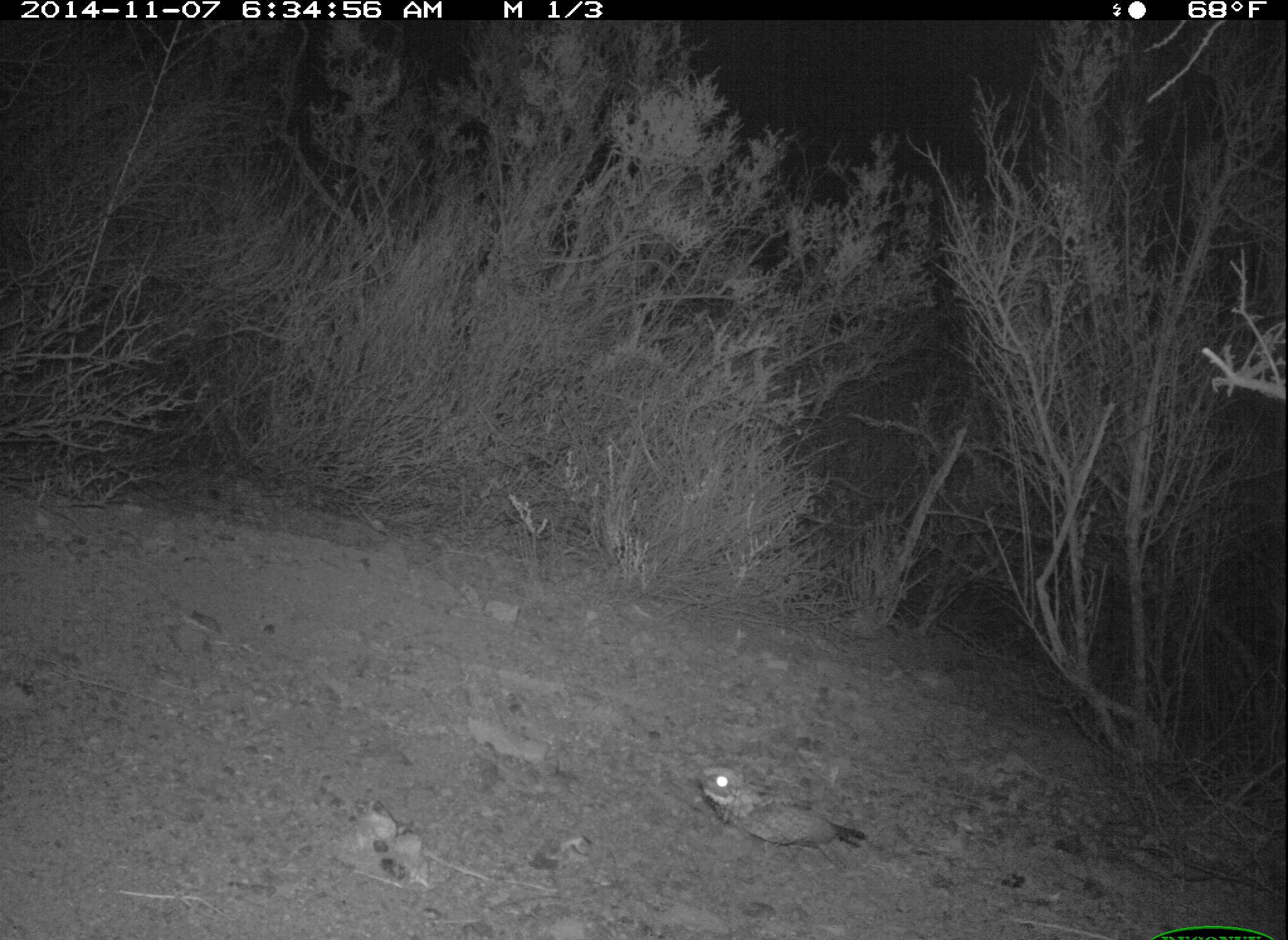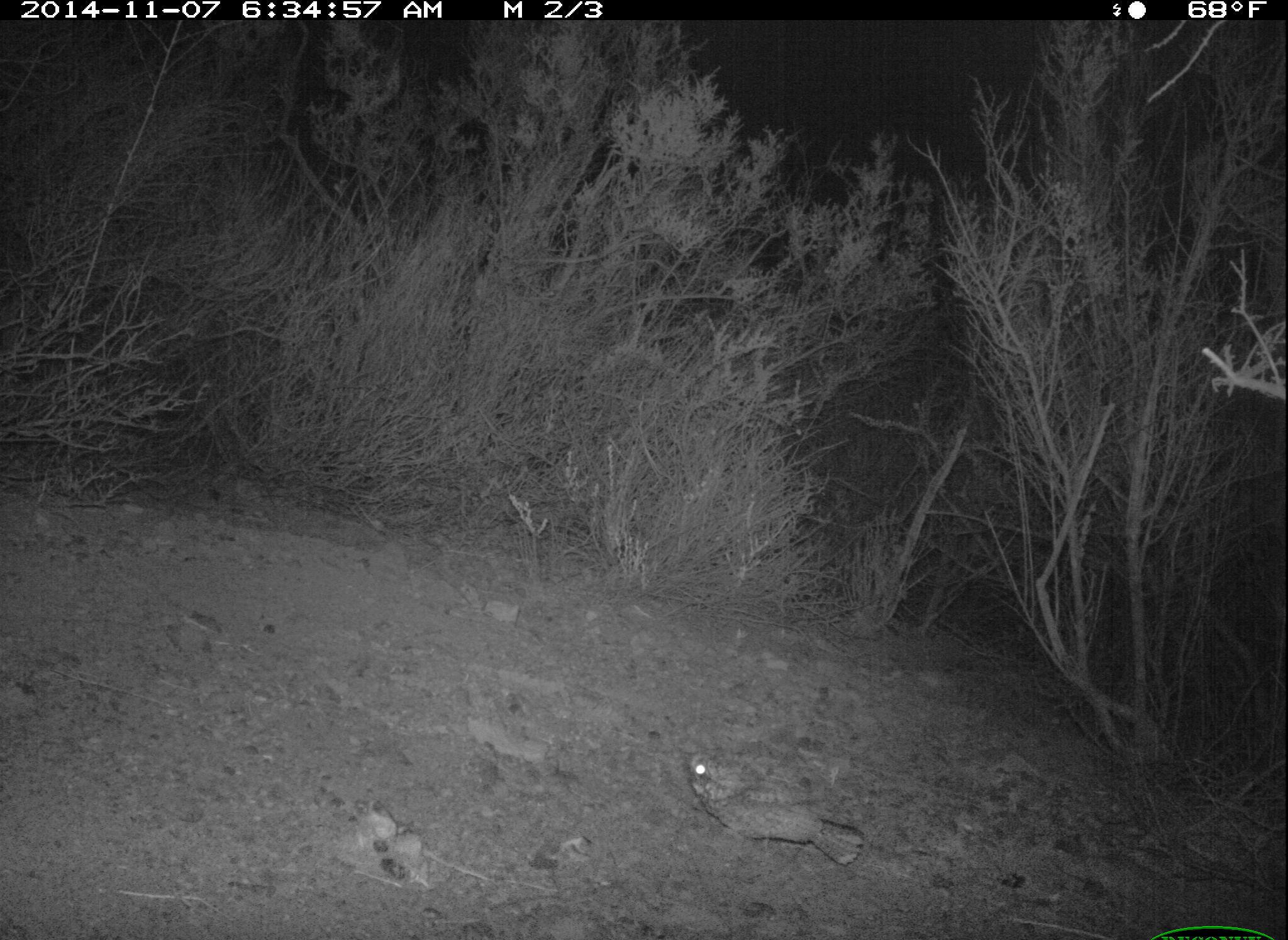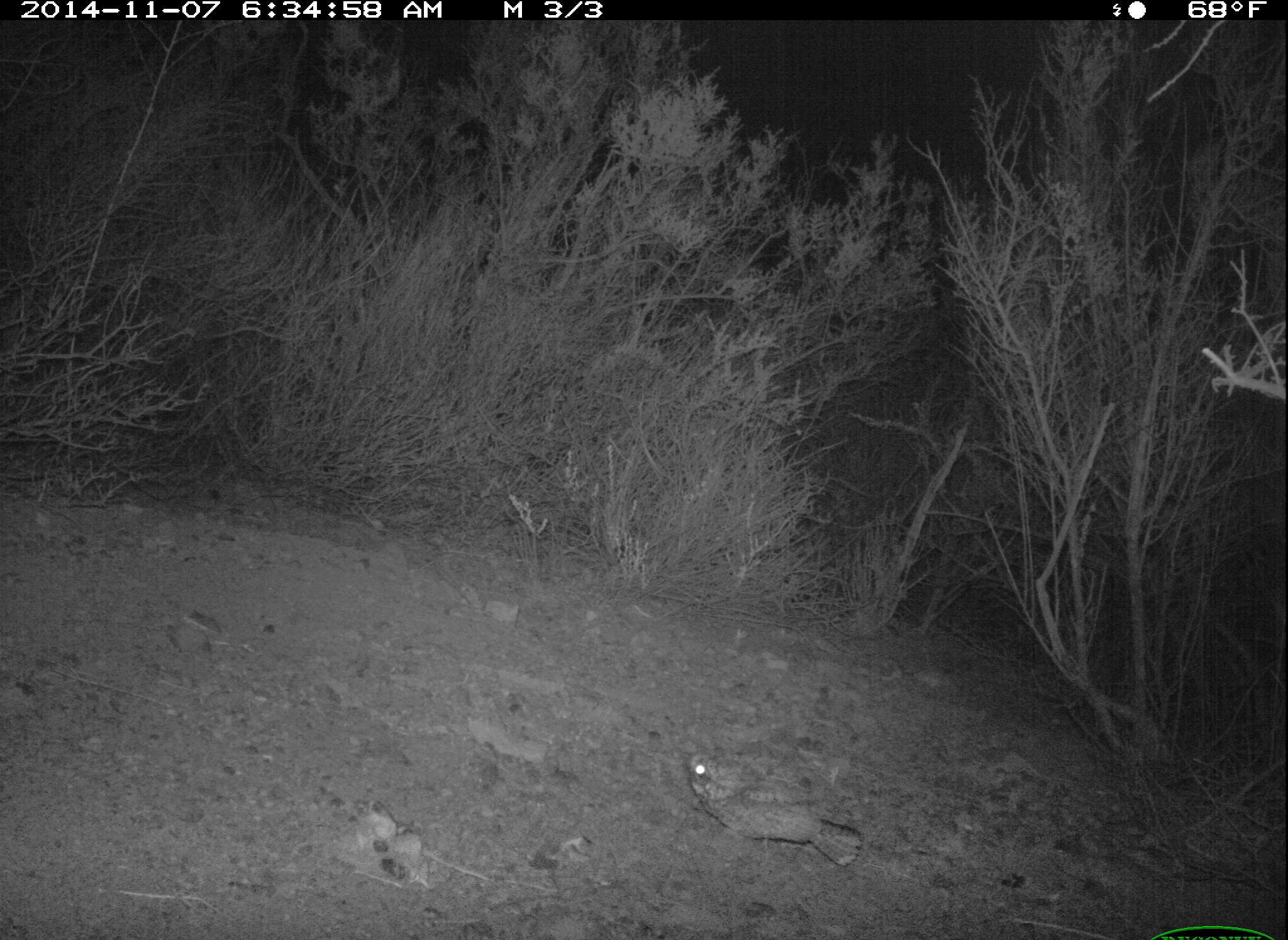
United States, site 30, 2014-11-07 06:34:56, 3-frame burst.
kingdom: Animalia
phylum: Chordata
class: Aves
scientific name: Aves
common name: bird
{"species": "bird (Aves)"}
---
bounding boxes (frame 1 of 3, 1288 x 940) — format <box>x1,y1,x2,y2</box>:
bird: <box>690,763,869,876</box>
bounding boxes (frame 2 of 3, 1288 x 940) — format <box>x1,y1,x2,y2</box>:
bird: <box>686,753,868,868</box>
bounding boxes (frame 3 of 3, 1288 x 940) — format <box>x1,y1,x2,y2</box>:
bird: <box>681,750,865,868</box>